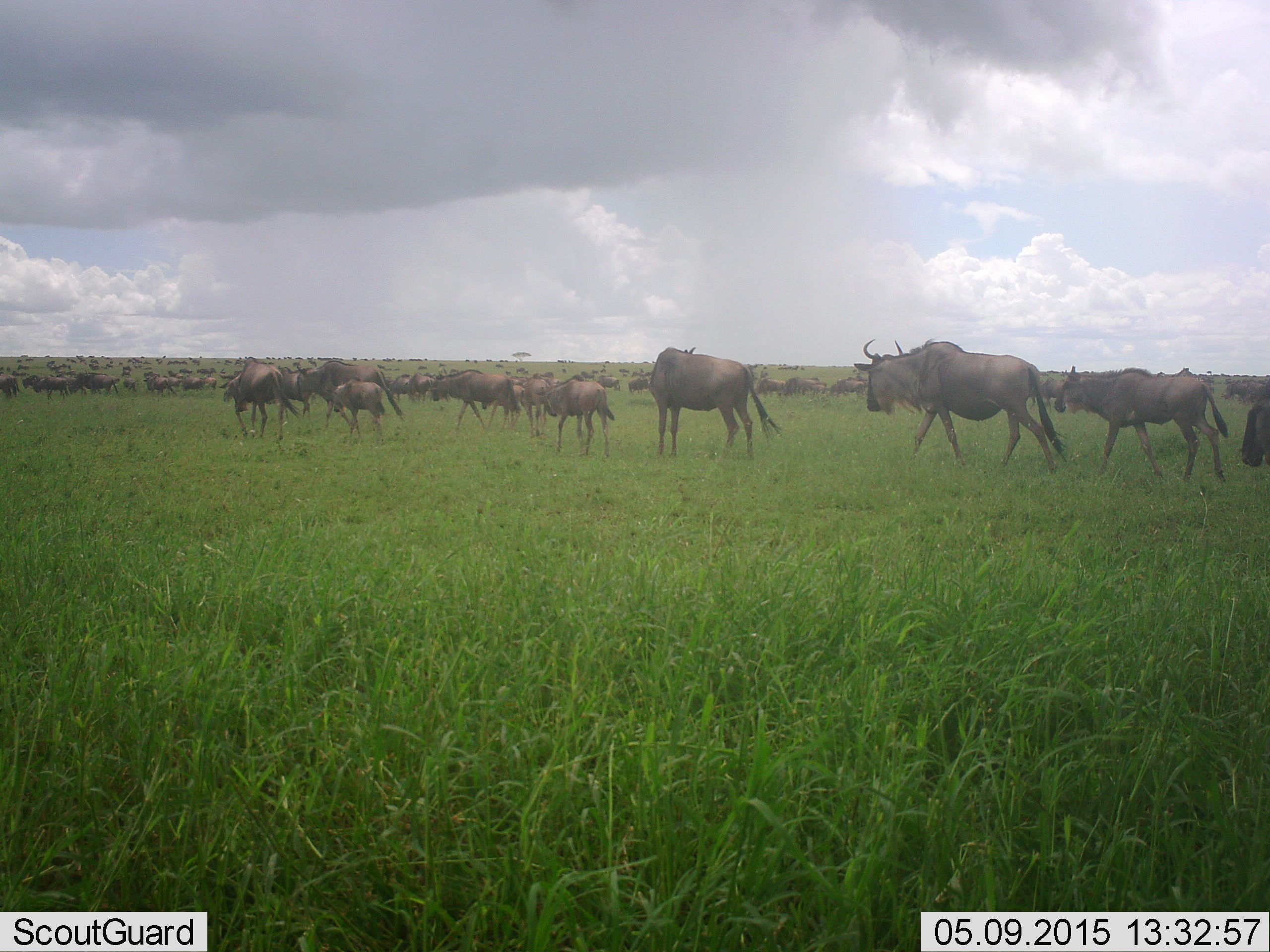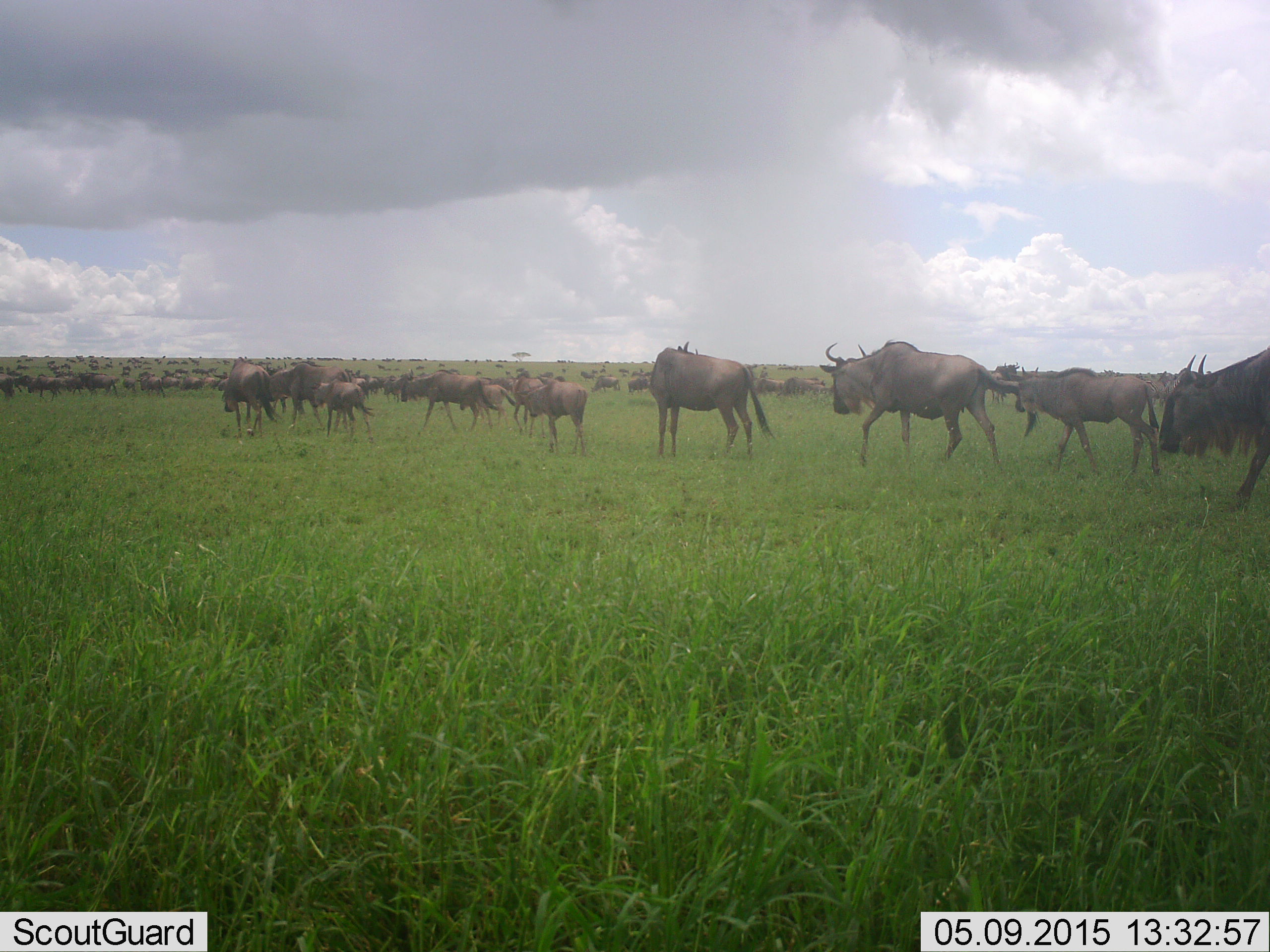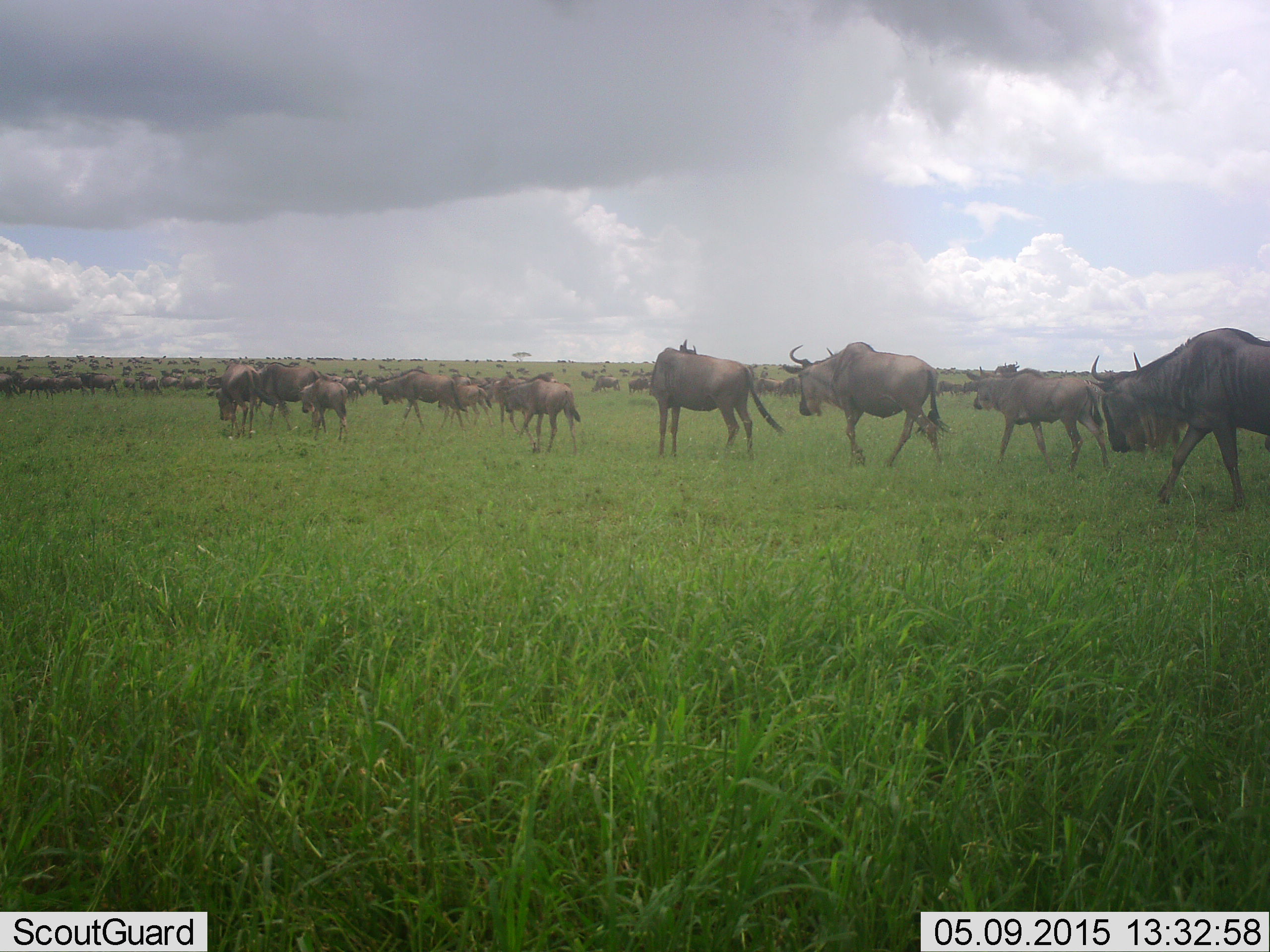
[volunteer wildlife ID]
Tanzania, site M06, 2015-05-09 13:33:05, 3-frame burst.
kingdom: Animalia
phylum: Chordata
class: Mammalia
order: Artiodactyla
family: Bovidae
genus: Connochaetes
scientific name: Connochaetes taurinus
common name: blue wildebeest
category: wildebeest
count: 51+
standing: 10%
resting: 10%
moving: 100%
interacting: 20%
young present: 10%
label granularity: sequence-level